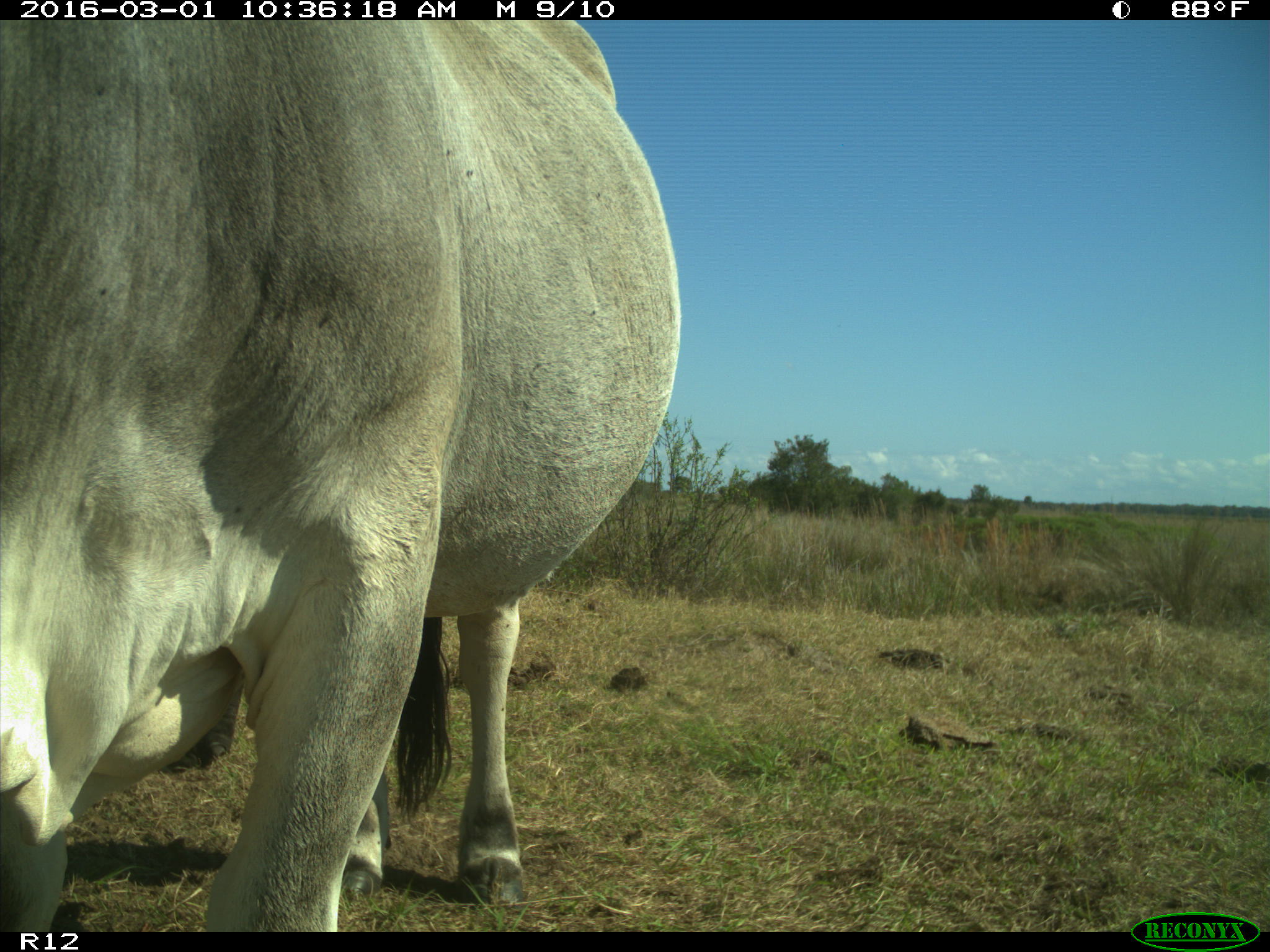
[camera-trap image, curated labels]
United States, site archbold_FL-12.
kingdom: Animalia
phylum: Chordata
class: Mammalia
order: Artiodactyla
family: Bovidae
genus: Bos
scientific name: Bos taurus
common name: domestic cow